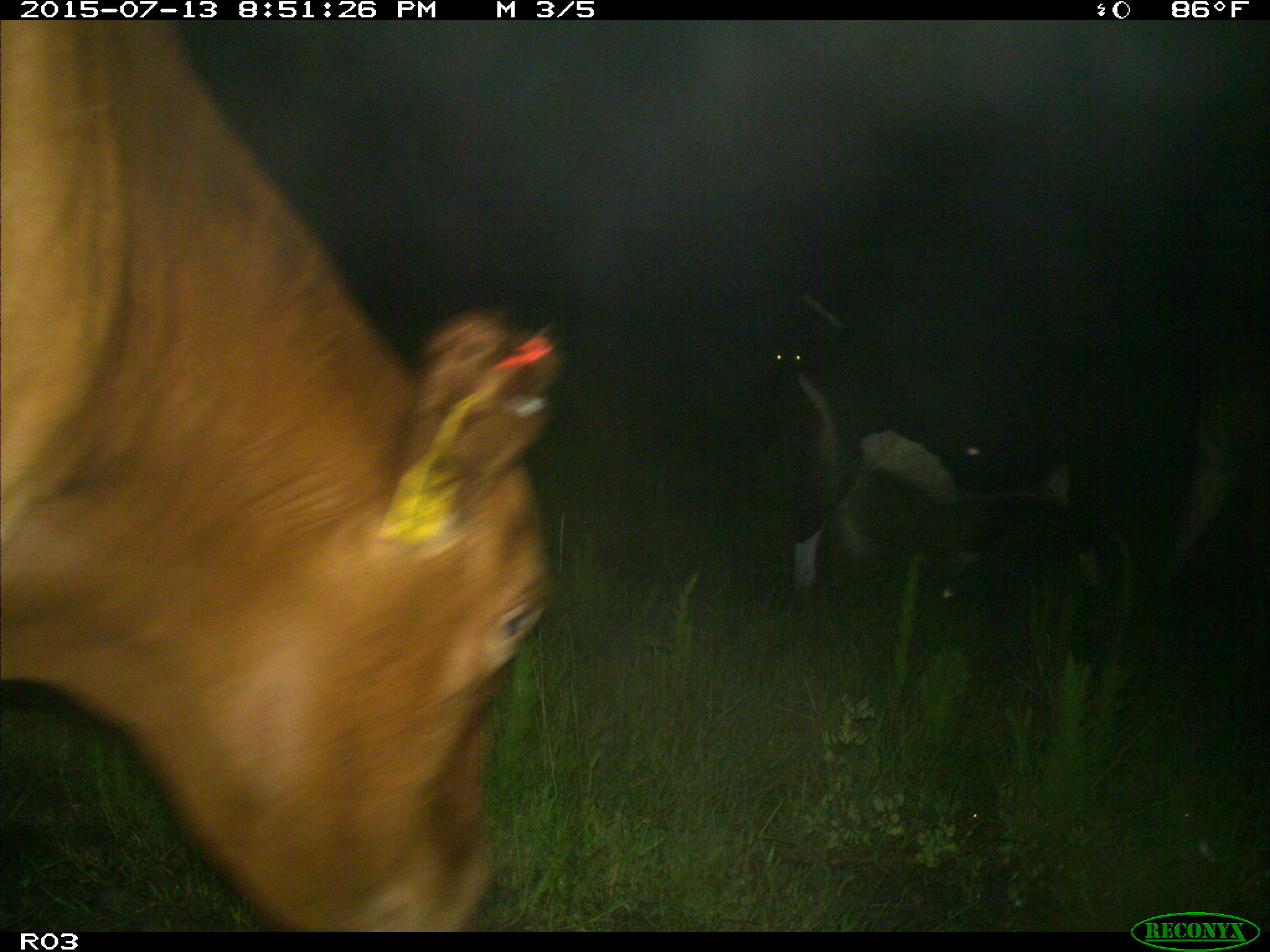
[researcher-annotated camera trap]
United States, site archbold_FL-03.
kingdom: Animalia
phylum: Chordata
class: Mammalia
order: Artiodactyla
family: Bovidae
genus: Bos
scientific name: Bos taurus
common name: domestic cow